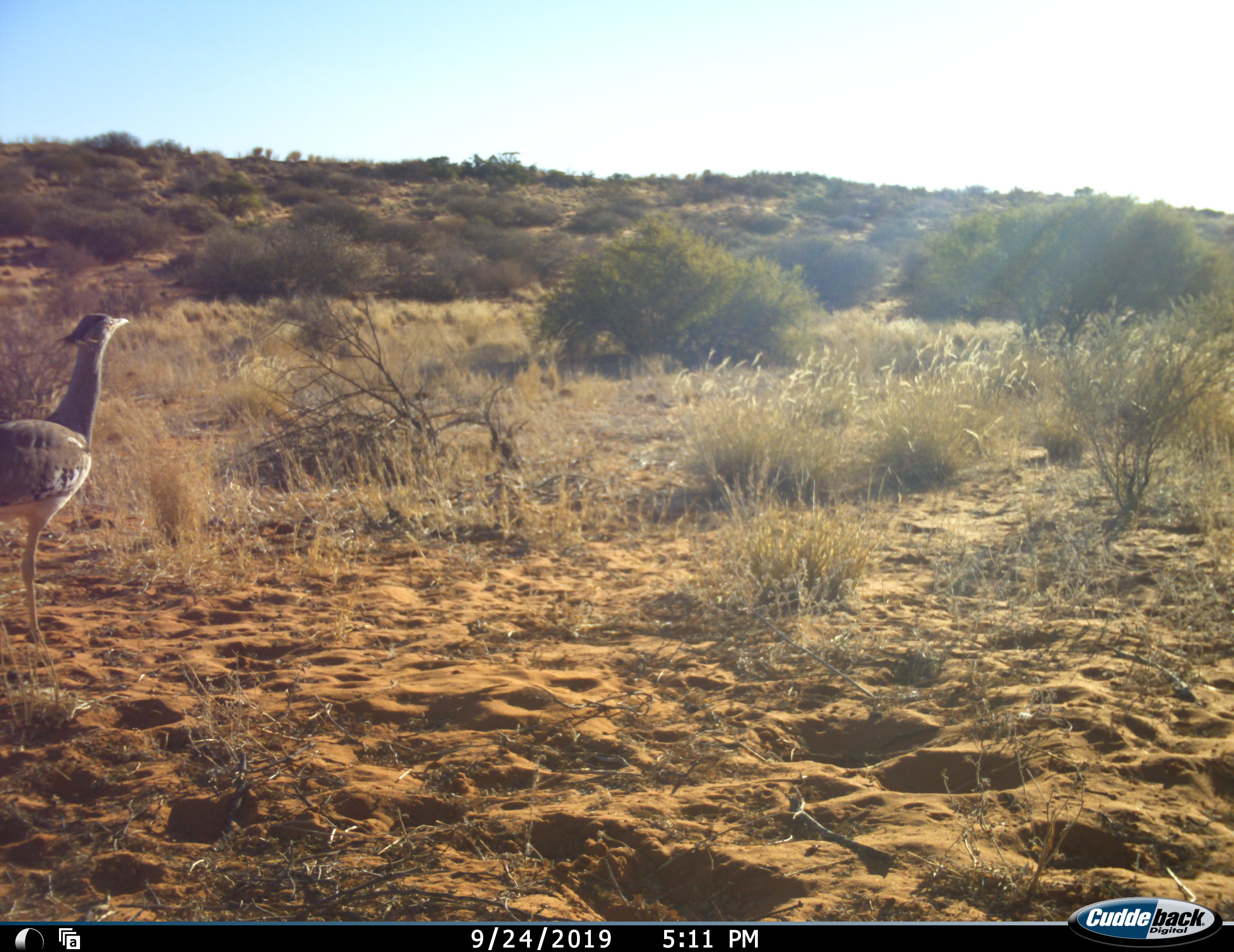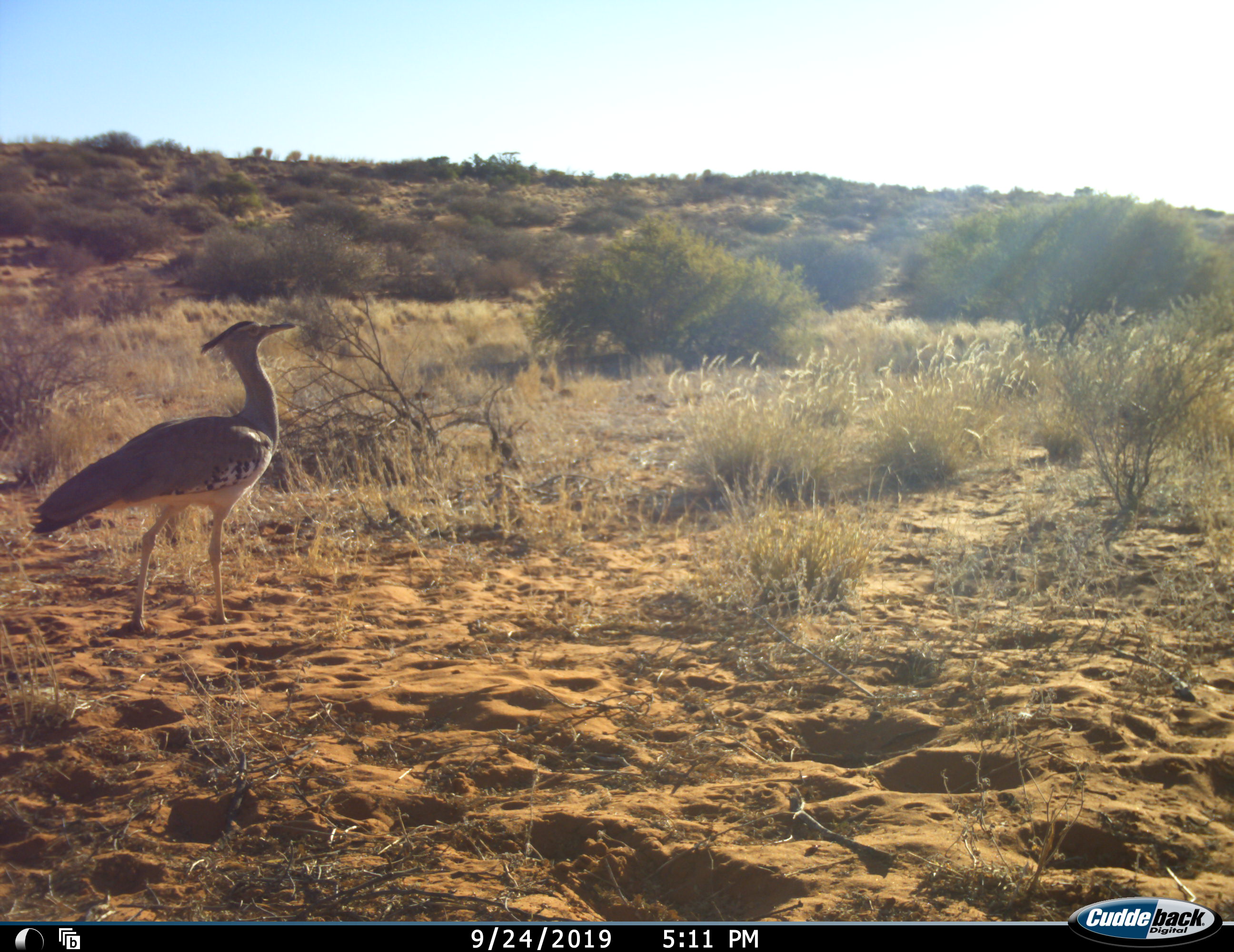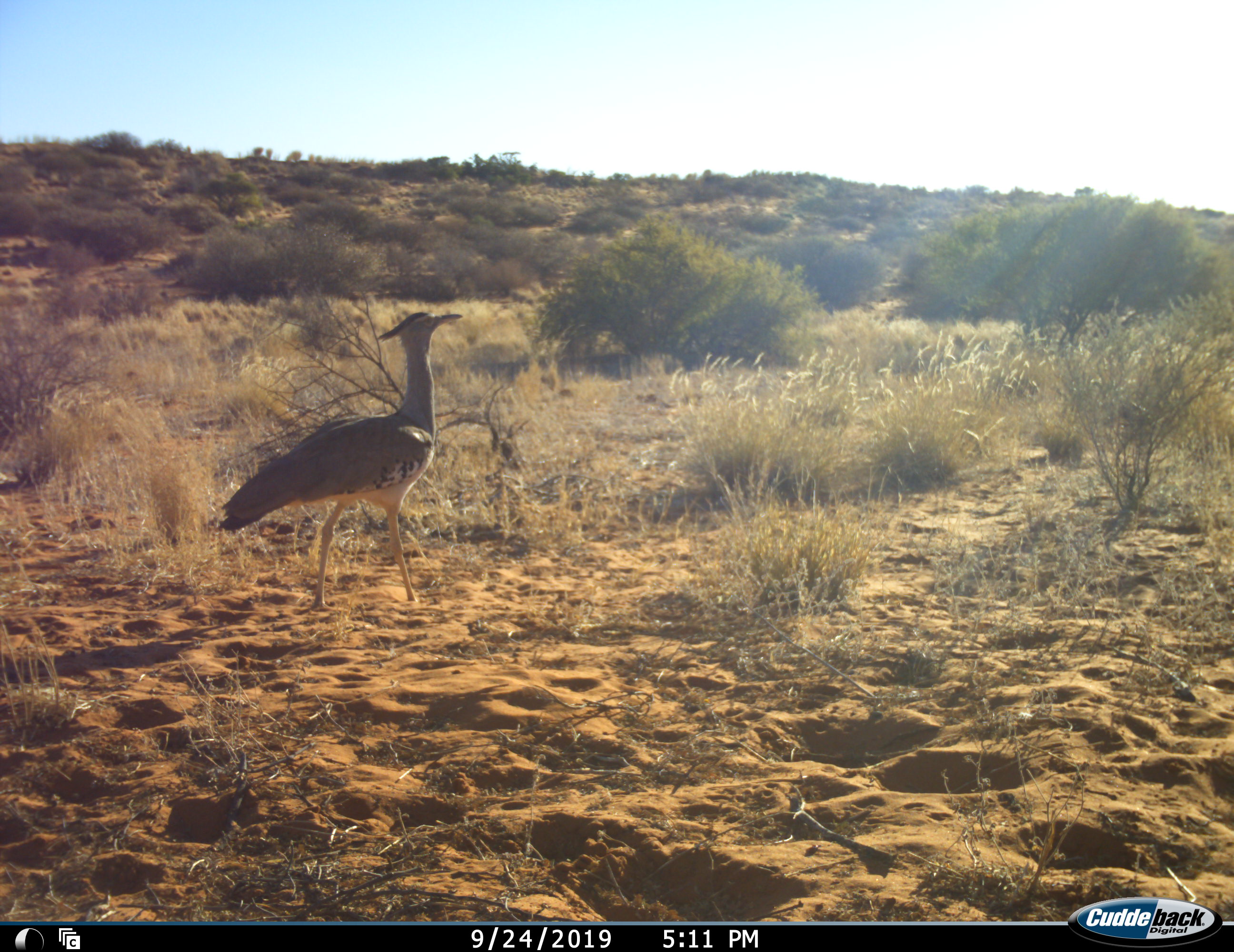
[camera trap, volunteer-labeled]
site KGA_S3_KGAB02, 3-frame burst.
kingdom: Animalia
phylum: Chordata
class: Aves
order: Otidiformes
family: Otididae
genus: Ardeotis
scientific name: Ardeotis kori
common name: kori bustard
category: bustardkori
Bustardkori (kori bustard) (Ardeotis kori), count 1. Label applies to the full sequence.